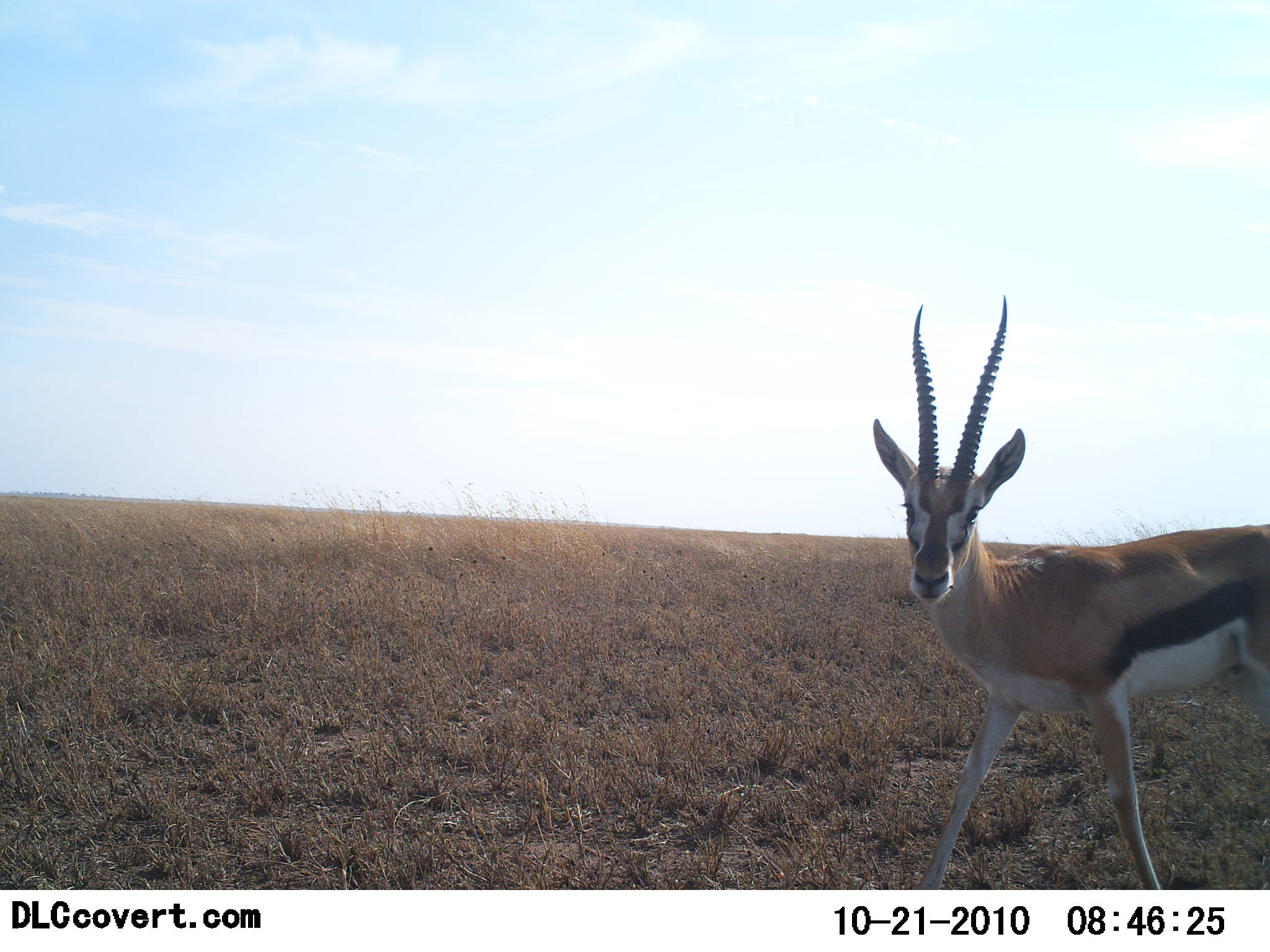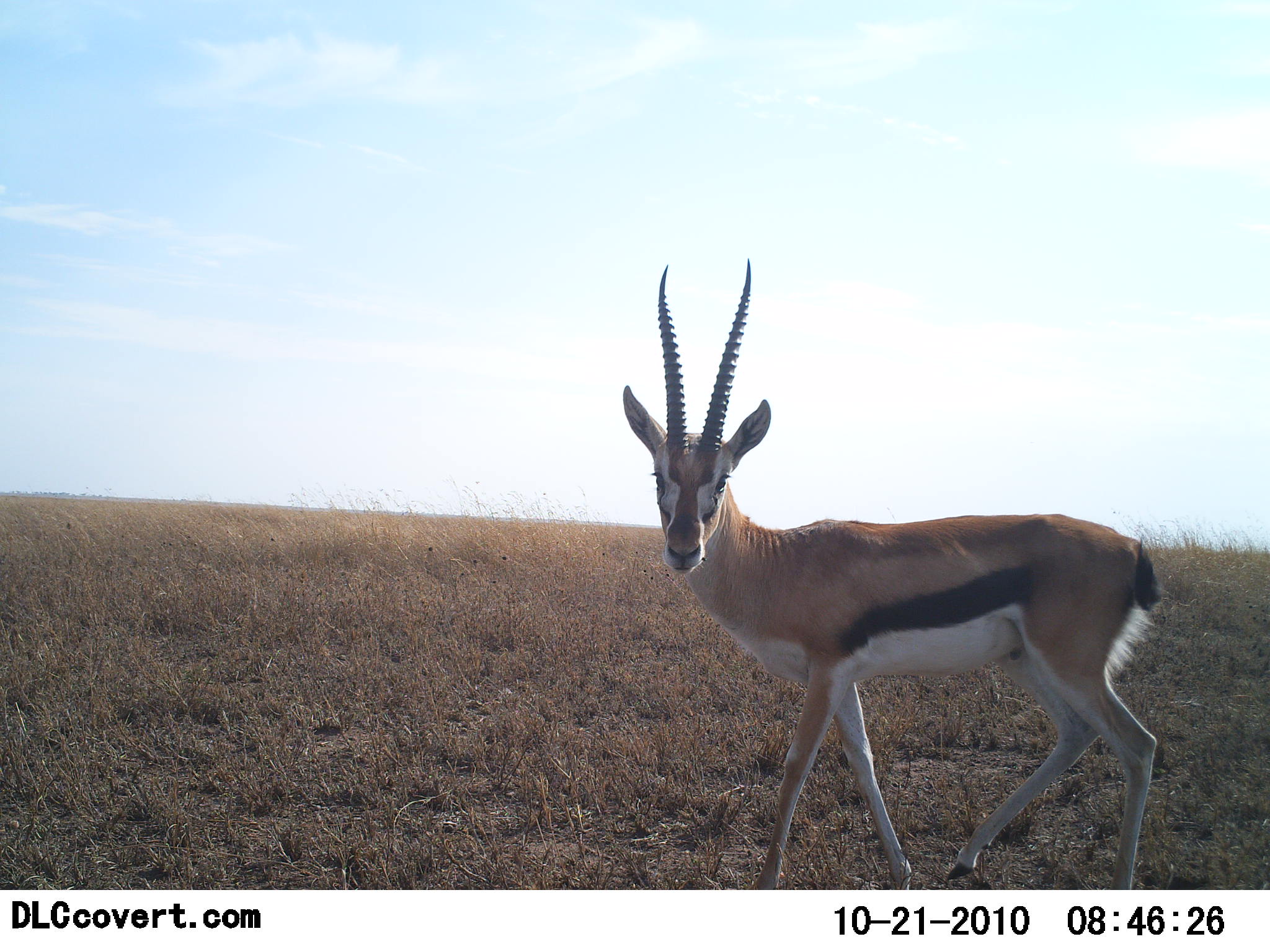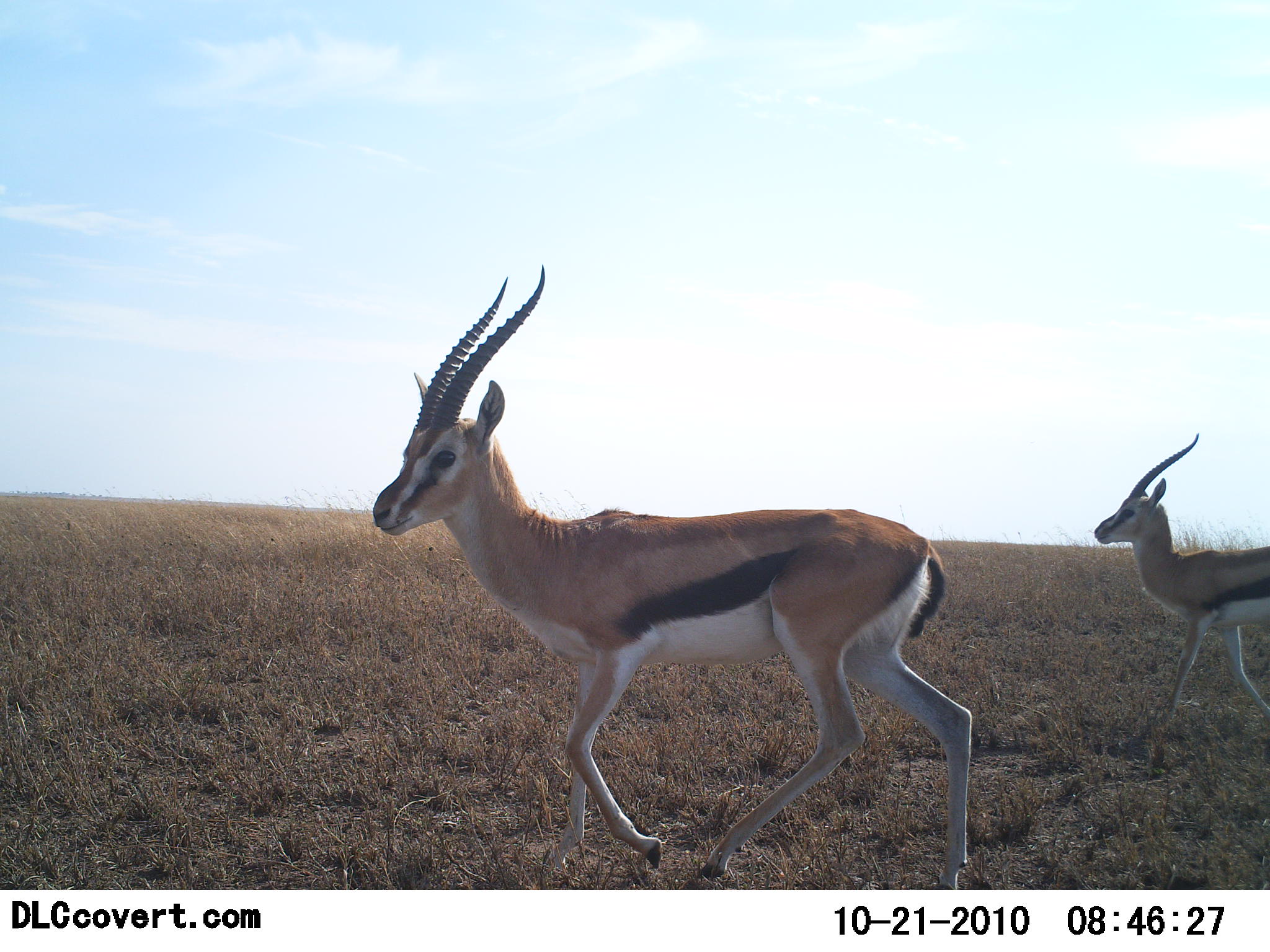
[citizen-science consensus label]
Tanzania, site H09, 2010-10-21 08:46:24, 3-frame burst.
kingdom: Animalia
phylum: Chordata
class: Mammalia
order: Artiodactyla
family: Bovidae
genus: Eudorcas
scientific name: Eudorcas thomsonii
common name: thomson's gazelle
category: gazellethomsons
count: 2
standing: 10%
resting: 0%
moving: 100%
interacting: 0%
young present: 0%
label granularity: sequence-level